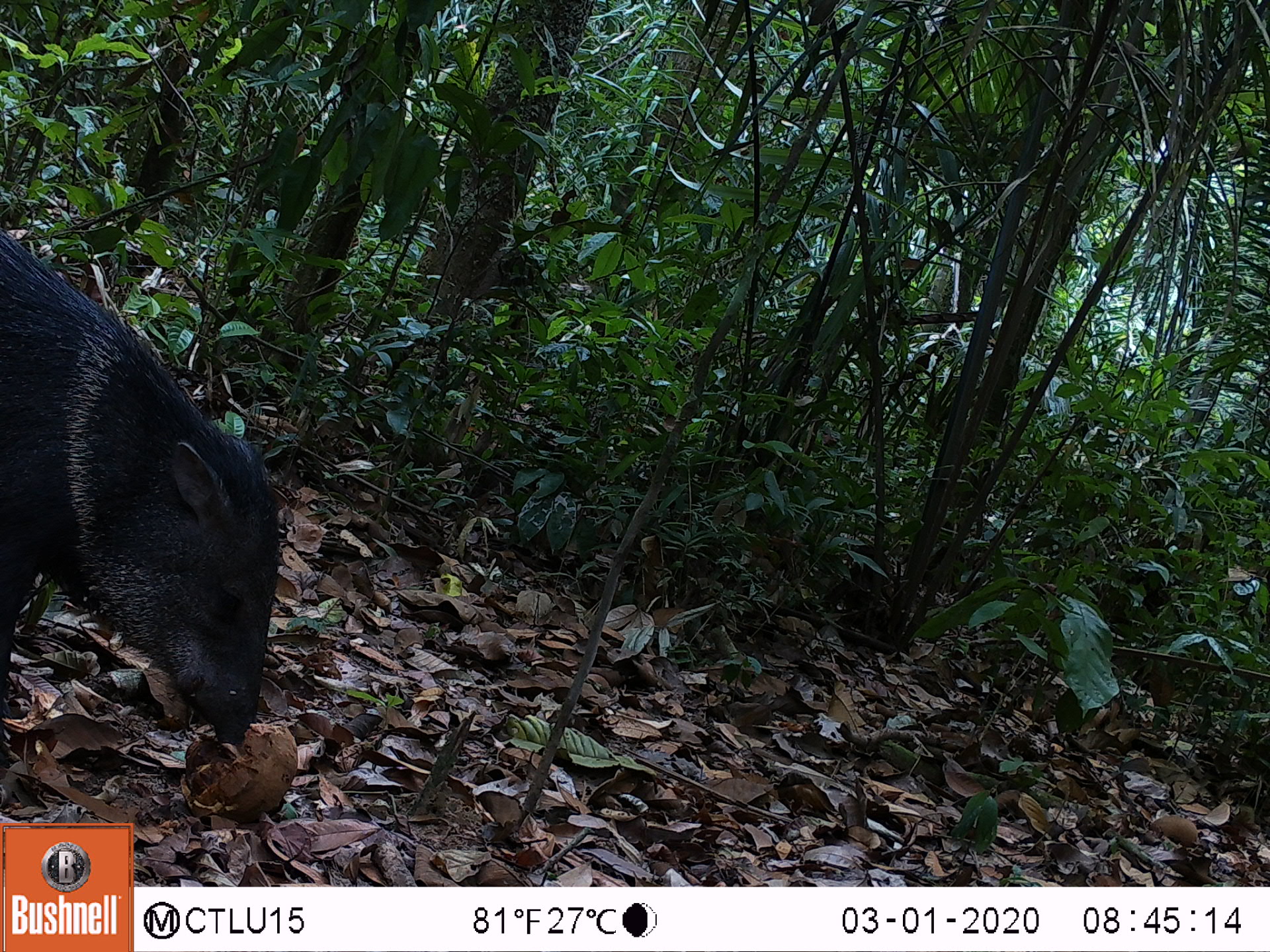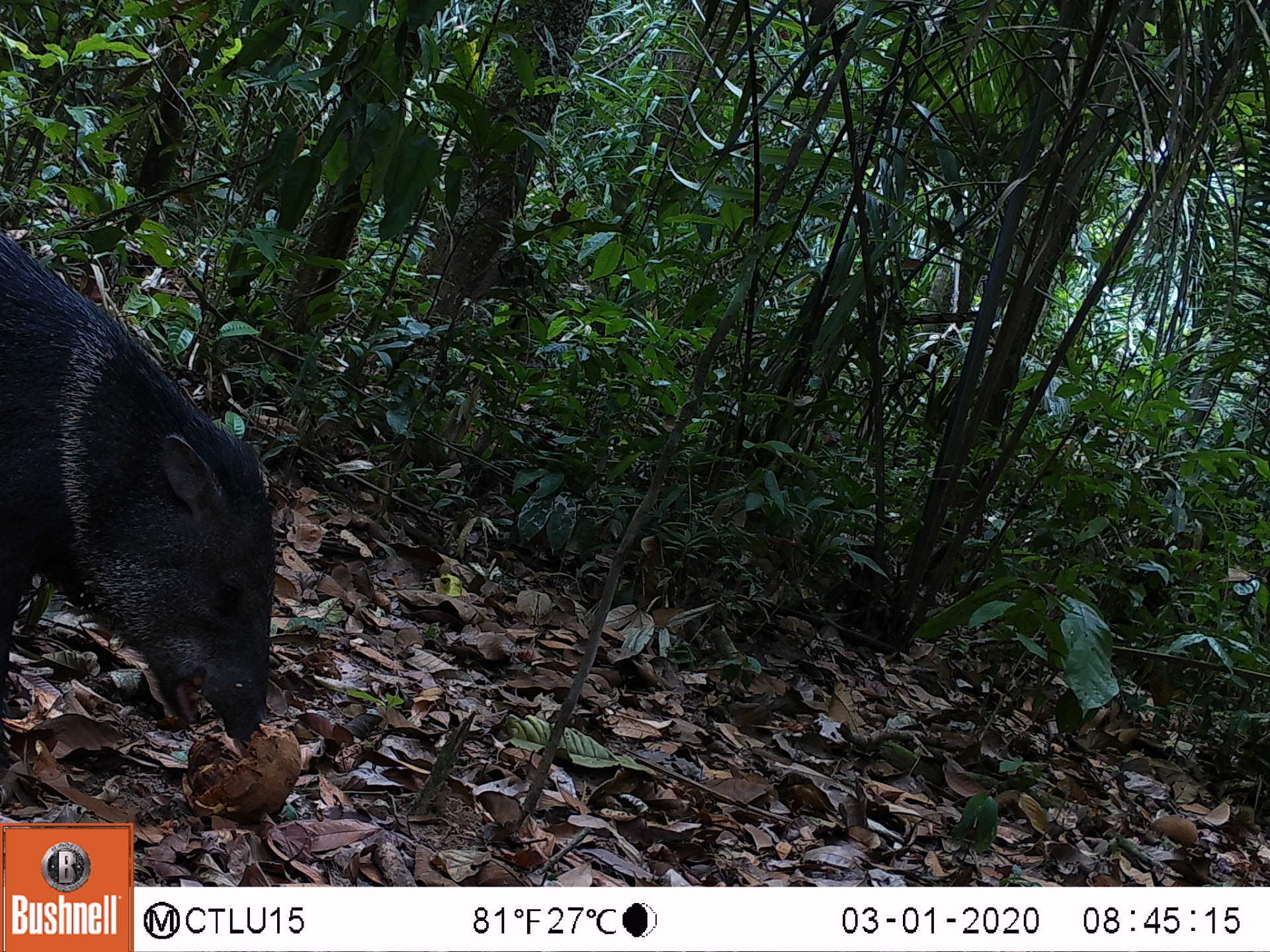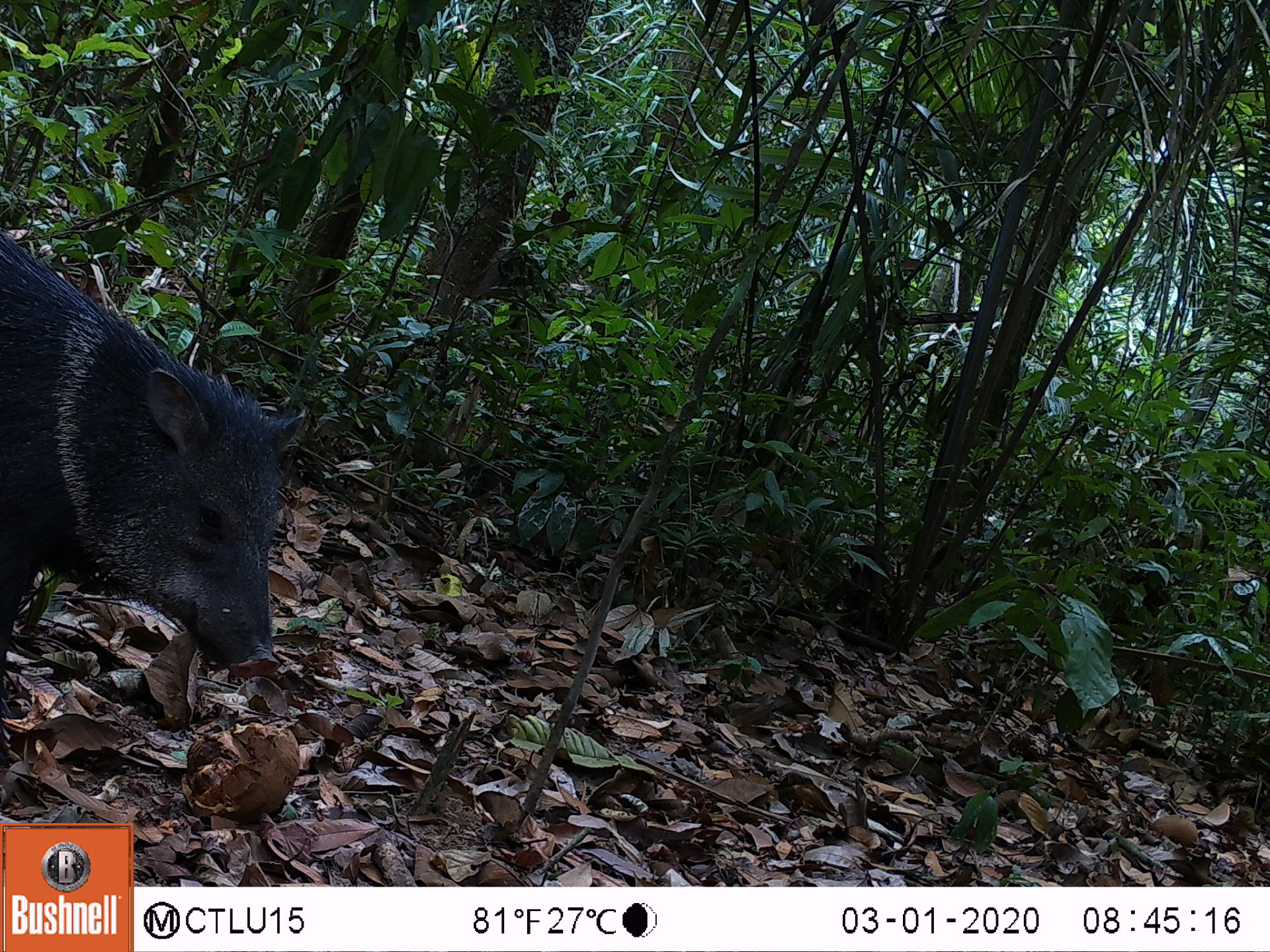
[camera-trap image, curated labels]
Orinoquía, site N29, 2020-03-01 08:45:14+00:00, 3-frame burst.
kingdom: Animalia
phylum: Chordata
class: Mammalia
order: Artiodactyla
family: Tayassuidae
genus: Pecari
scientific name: Pecari tajacu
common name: collared peccary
Collared peccary (Pecari tajacu).